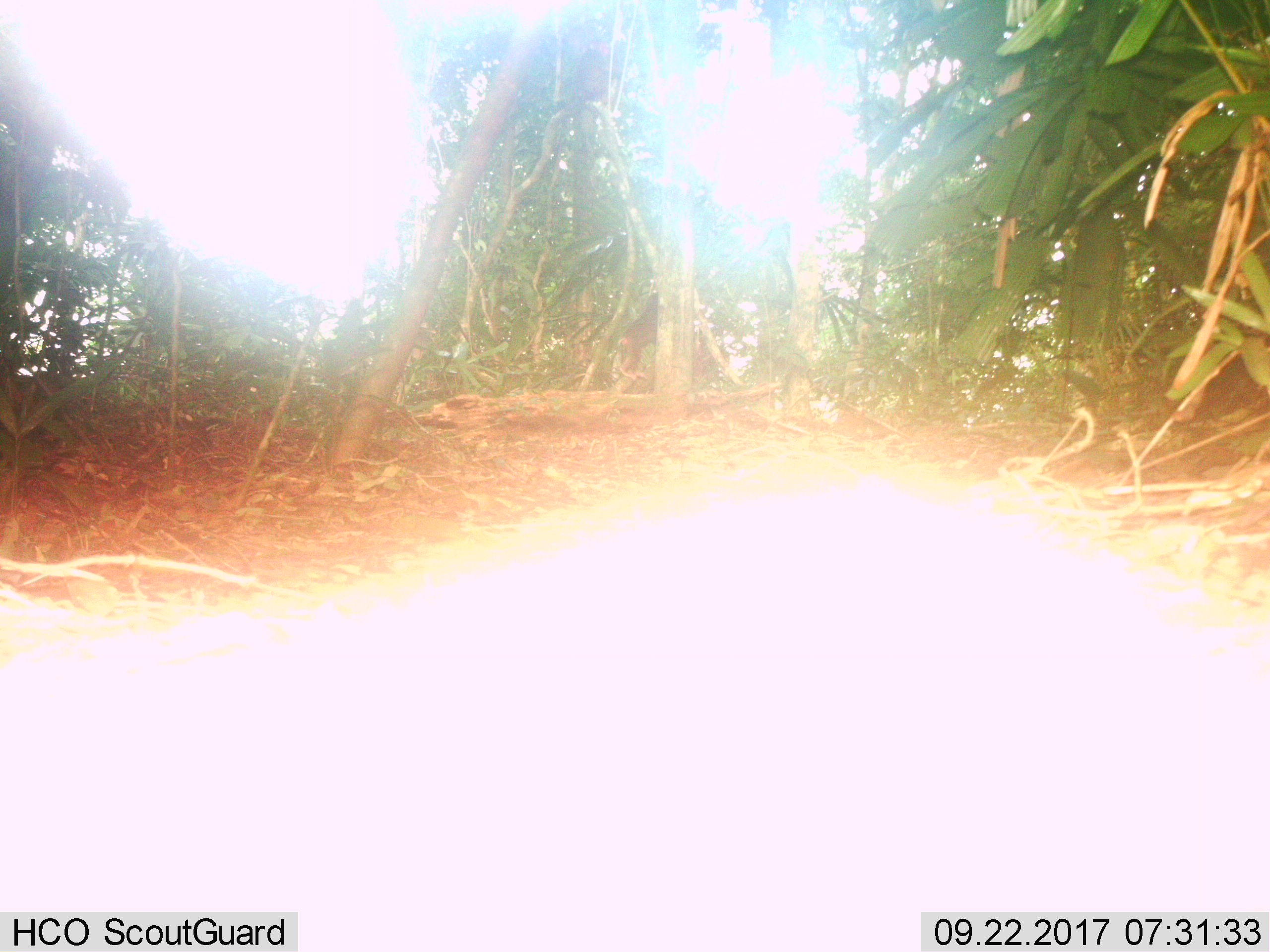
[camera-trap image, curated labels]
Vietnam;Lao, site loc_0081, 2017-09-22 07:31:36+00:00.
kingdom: Animalia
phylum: Chordata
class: Mammalia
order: Primates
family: Cercopithecidae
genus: Macaca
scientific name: Macaca arctoides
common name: stump-tailed macaque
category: stump tailed macaque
Stump tailed macaque (stump-tailed macaque) (Macaca arctoides). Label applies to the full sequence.